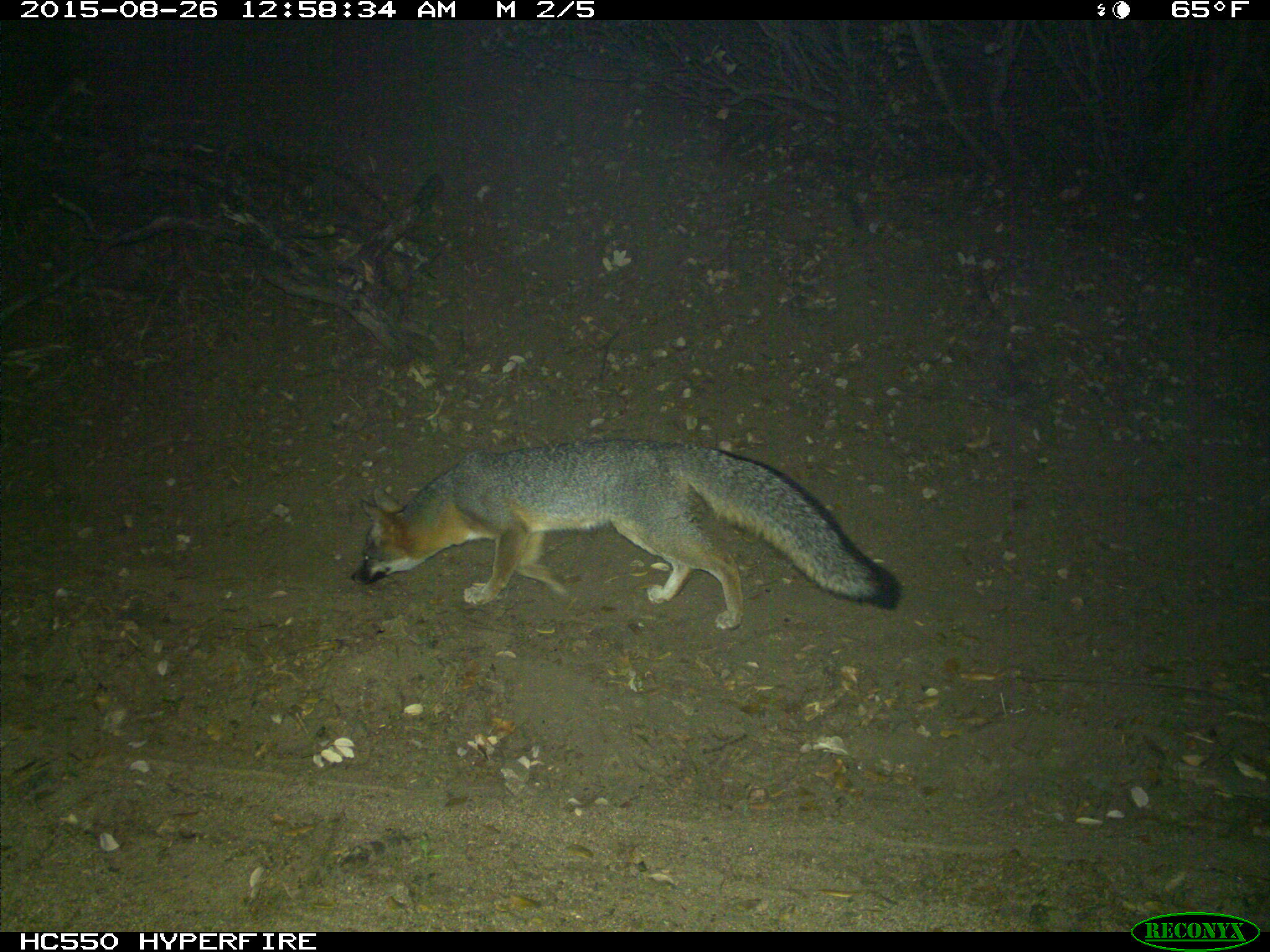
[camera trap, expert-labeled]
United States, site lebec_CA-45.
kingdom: Animalia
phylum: Chordata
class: Mammalia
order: Carnivora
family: Canidae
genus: Urocyon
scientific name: Urocyon cinereoargenteus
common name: gray fox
Urocyon cinereoargenteus (gray fox).